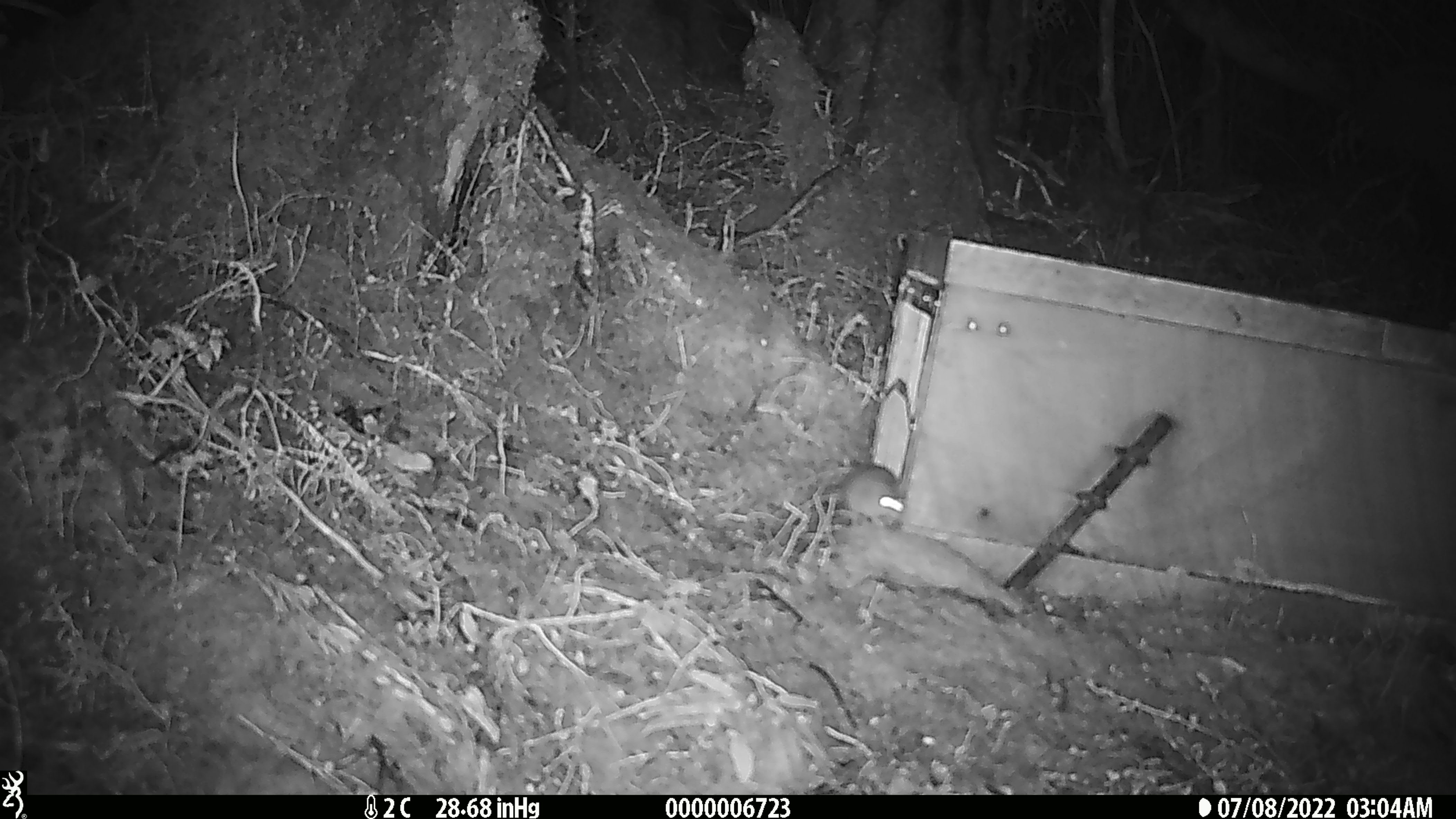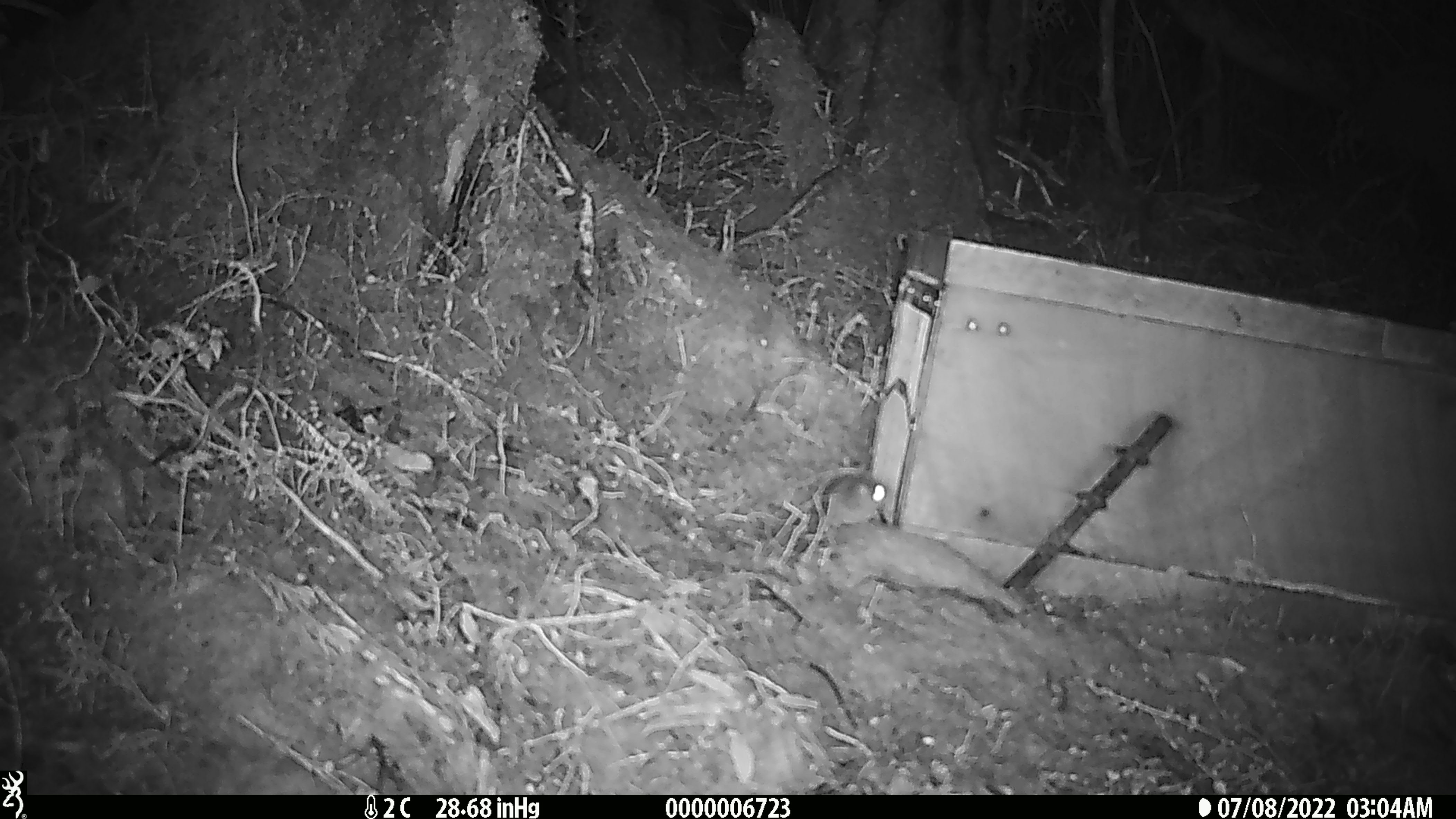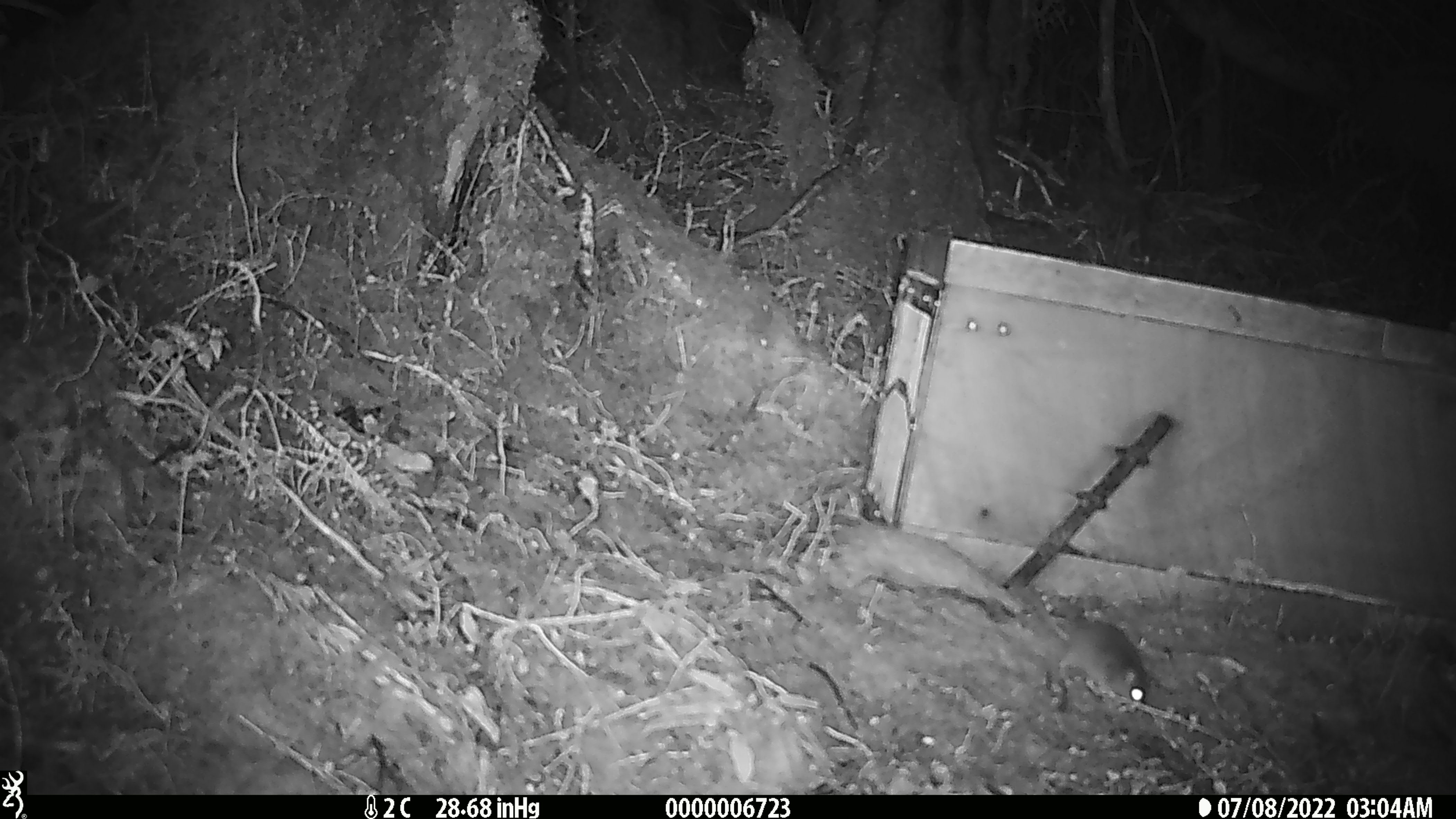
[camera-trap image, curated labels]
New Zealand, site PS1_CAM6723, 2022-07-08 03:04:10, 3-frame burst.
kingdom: Animalia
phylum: Chordata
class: Mammalia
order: Rodentia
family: Muridae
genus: Mus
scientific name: Mus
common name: mouse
Mouse (Mus).